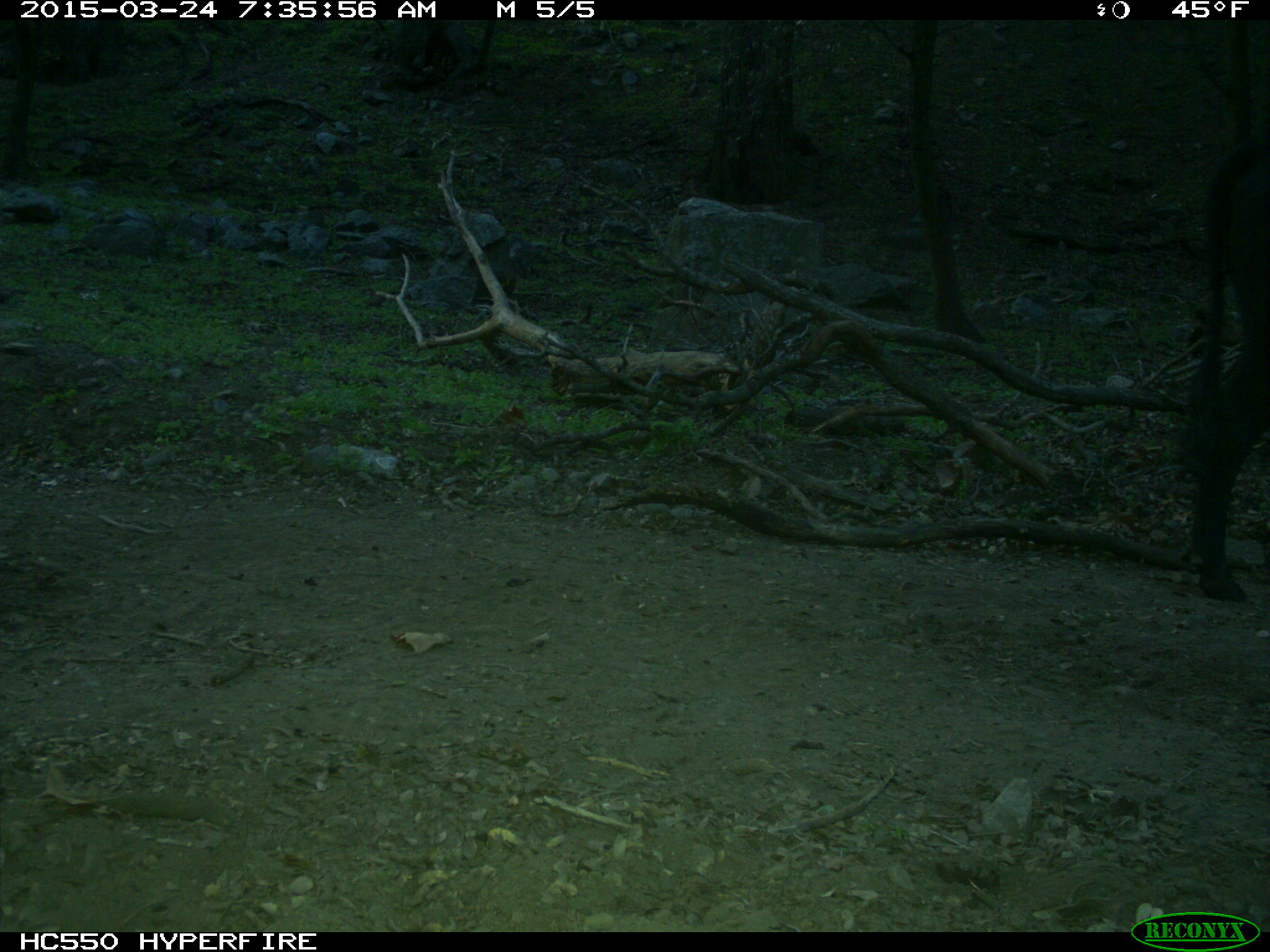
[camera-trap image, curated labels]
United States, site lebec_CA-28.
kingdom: Animalia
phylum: Chordata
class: Mammalia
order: Artiodactyla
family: Bovidae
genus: Bos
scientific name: Bos taurus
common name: domestic cow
Bos taurus (domestic cow).